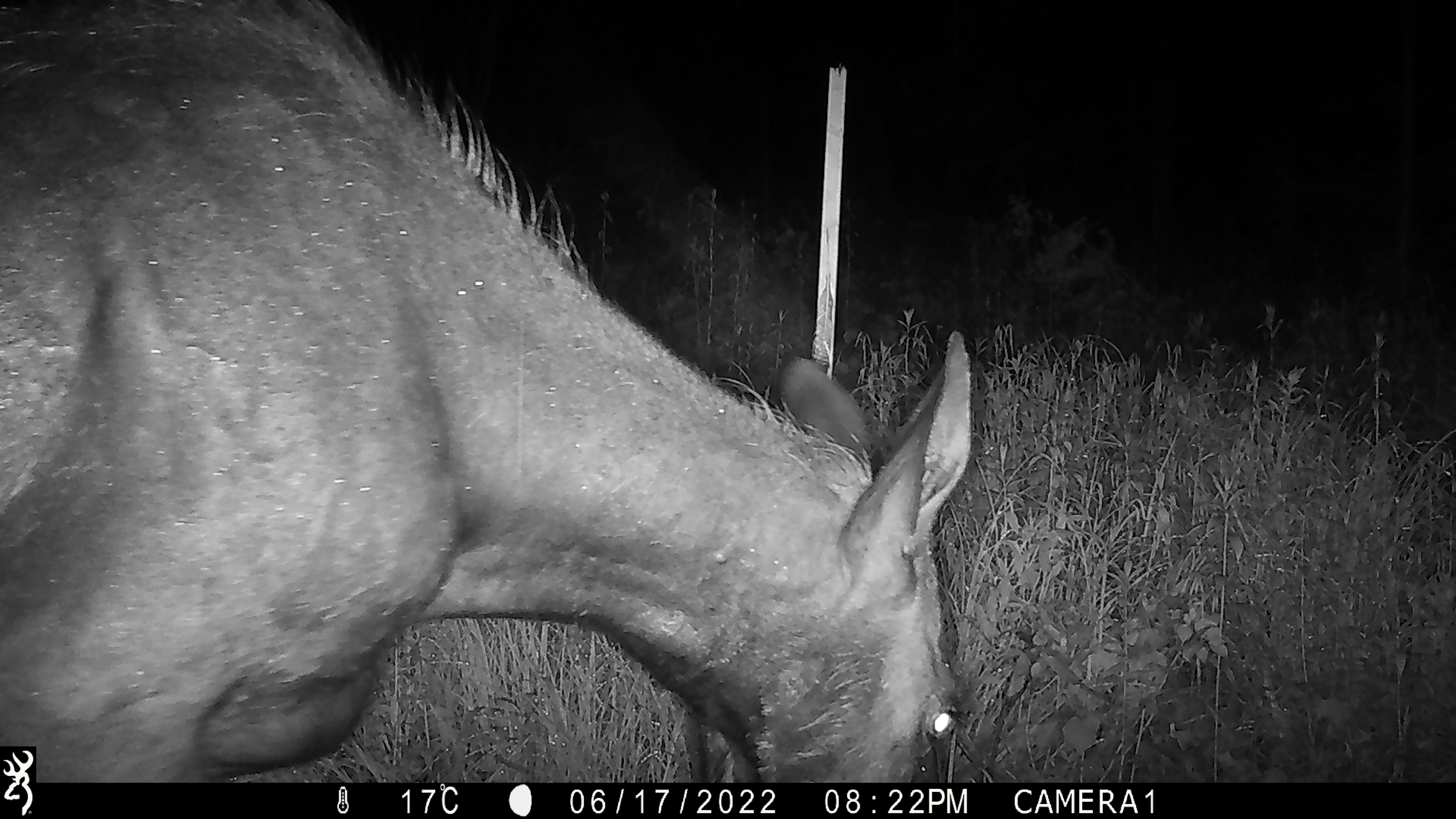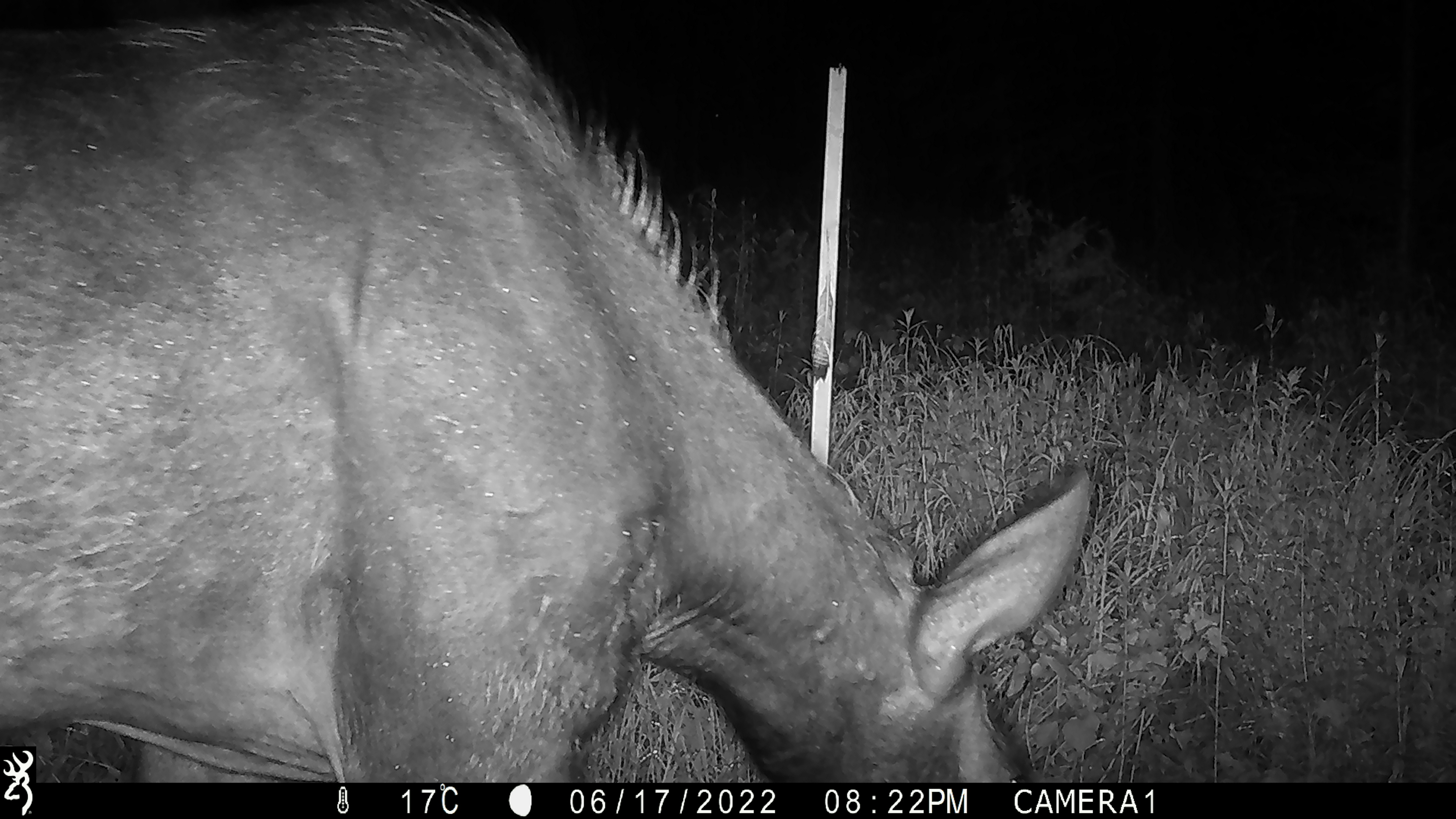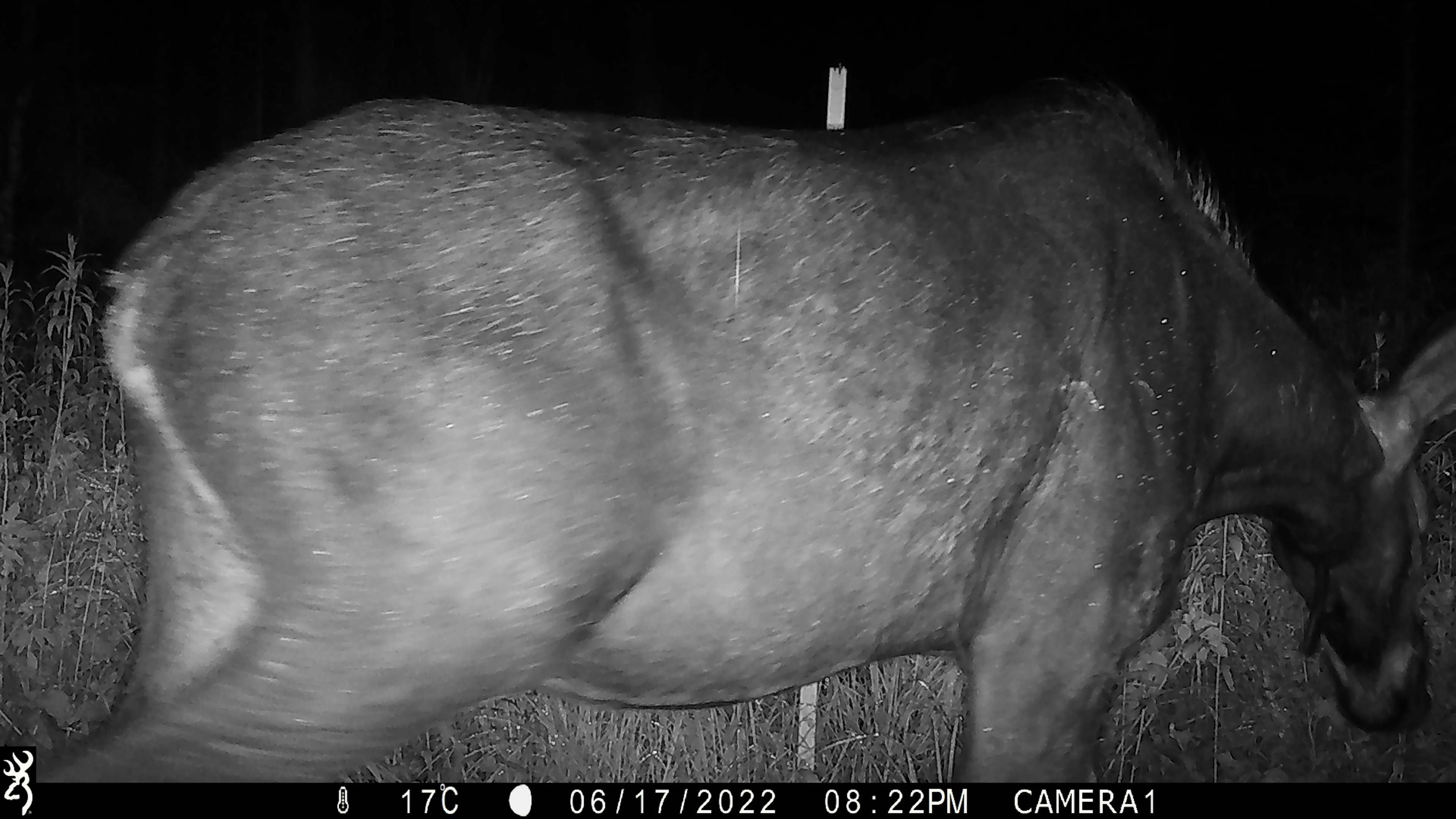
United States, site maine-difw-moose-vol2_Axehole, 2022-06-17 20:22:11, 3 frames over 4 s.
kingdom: Animalia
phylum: Chordata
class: Mammalia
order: Artiodactyla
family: Cervidae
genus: Alces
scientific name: Alces alces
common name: moose